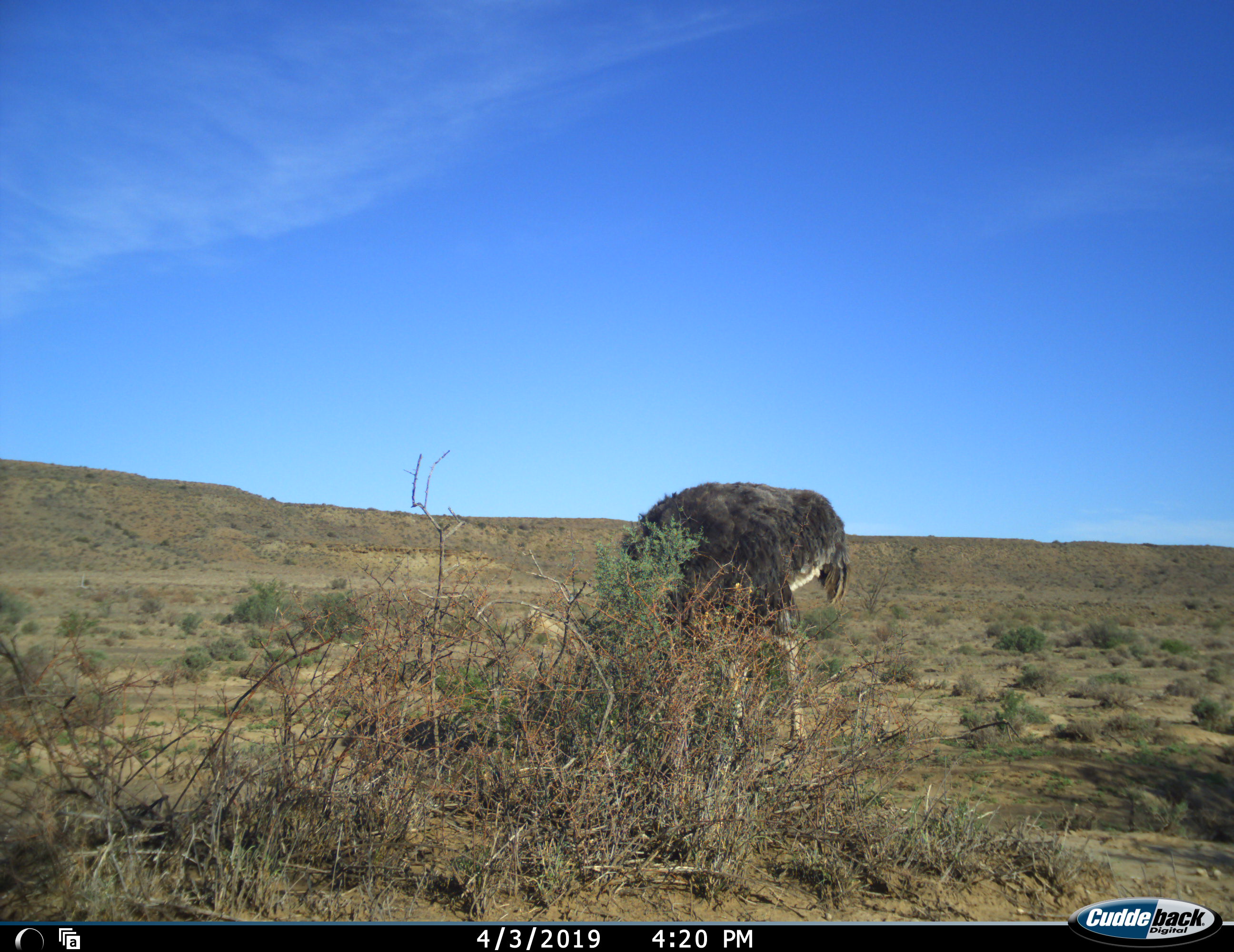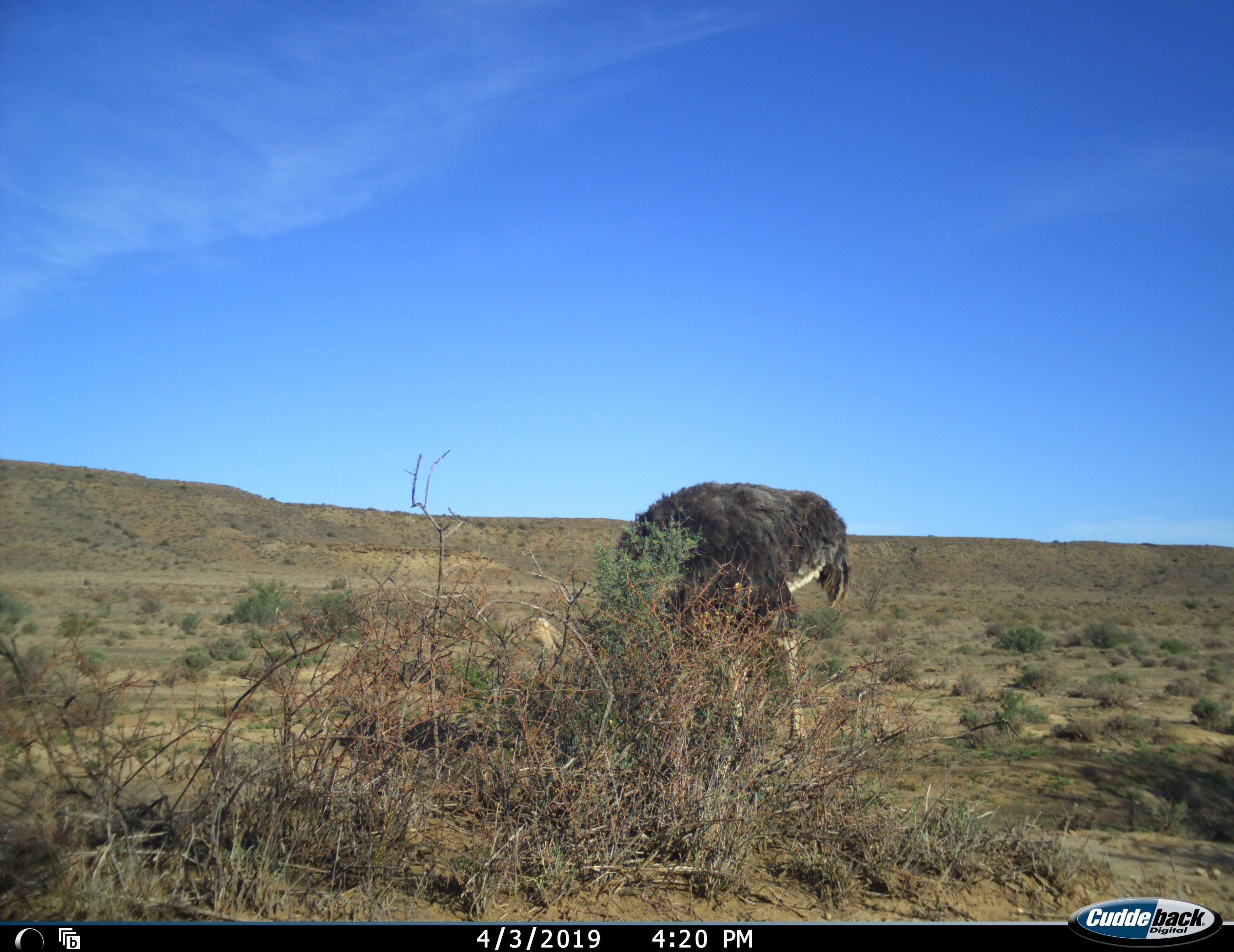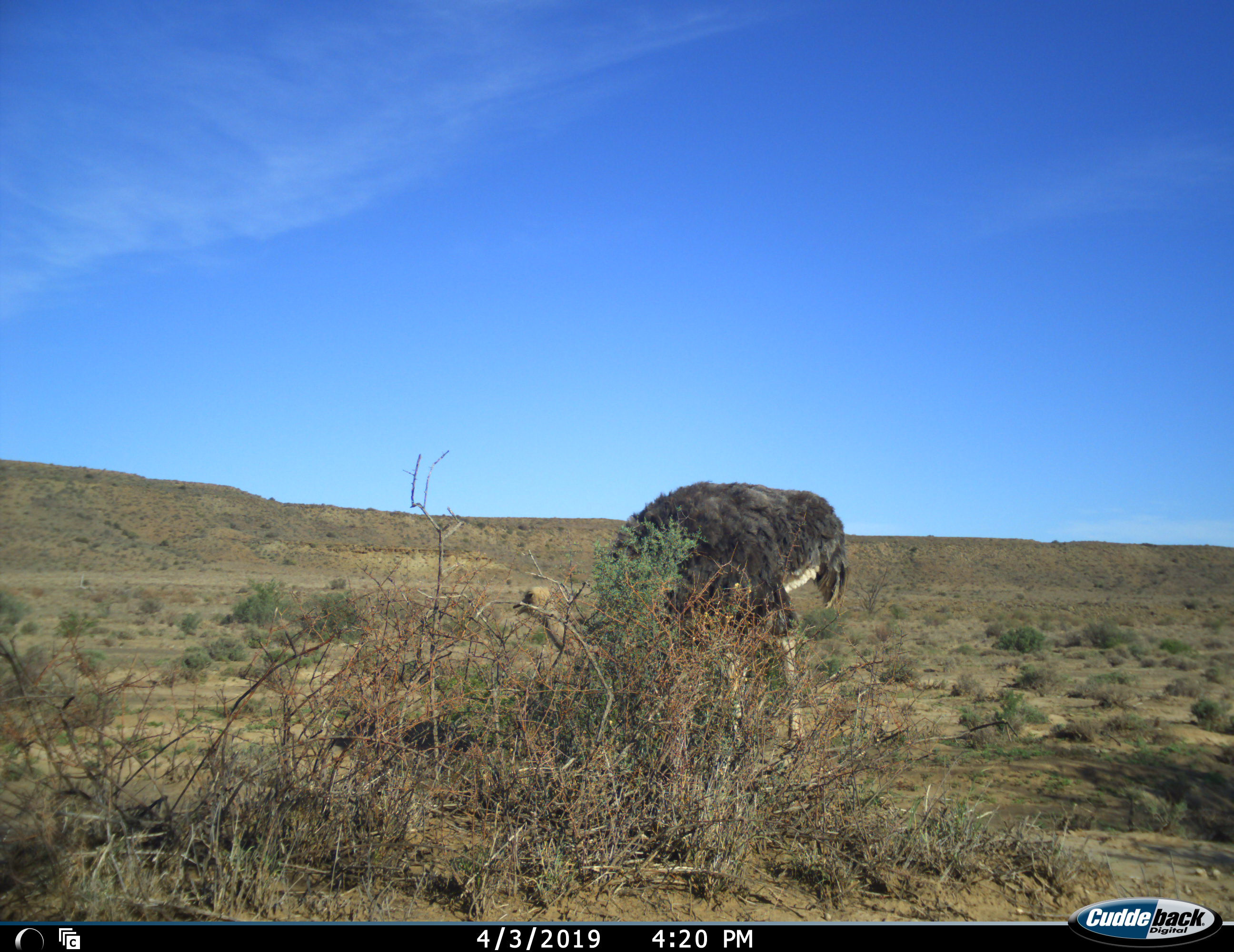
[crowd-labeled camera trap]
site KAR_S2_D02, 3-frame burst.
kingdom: Animalia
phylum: Chordata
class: Aves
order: Struthioniformes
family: Struthionidae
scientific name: Struthionidae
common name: ostrich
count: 1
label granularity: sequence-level